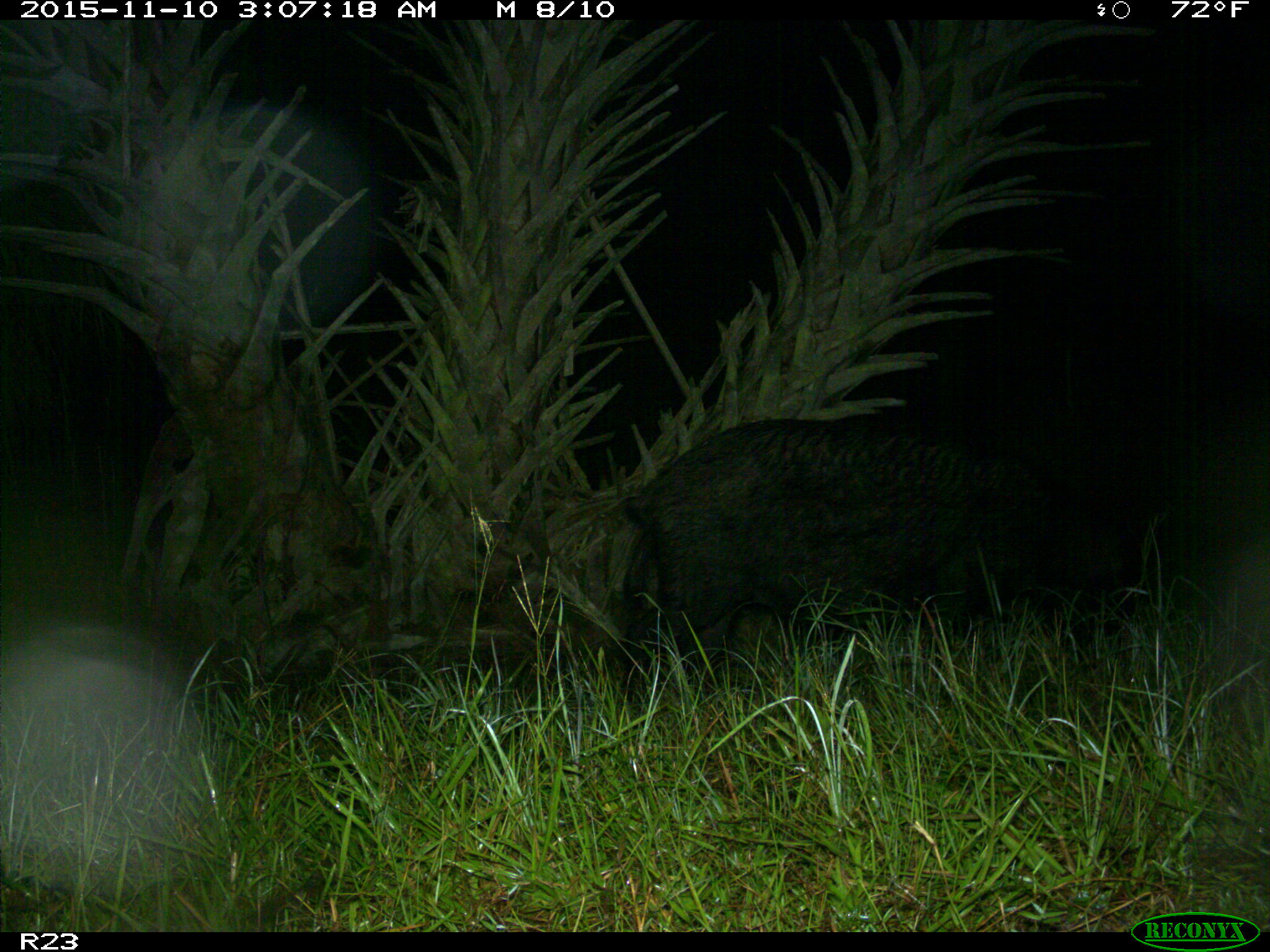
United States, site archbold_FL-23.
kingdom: Animalia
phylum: Chordata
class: Mammalia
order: Artiodactyla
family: Suidae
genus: Sus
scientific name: Sus scrofa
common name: wild boar